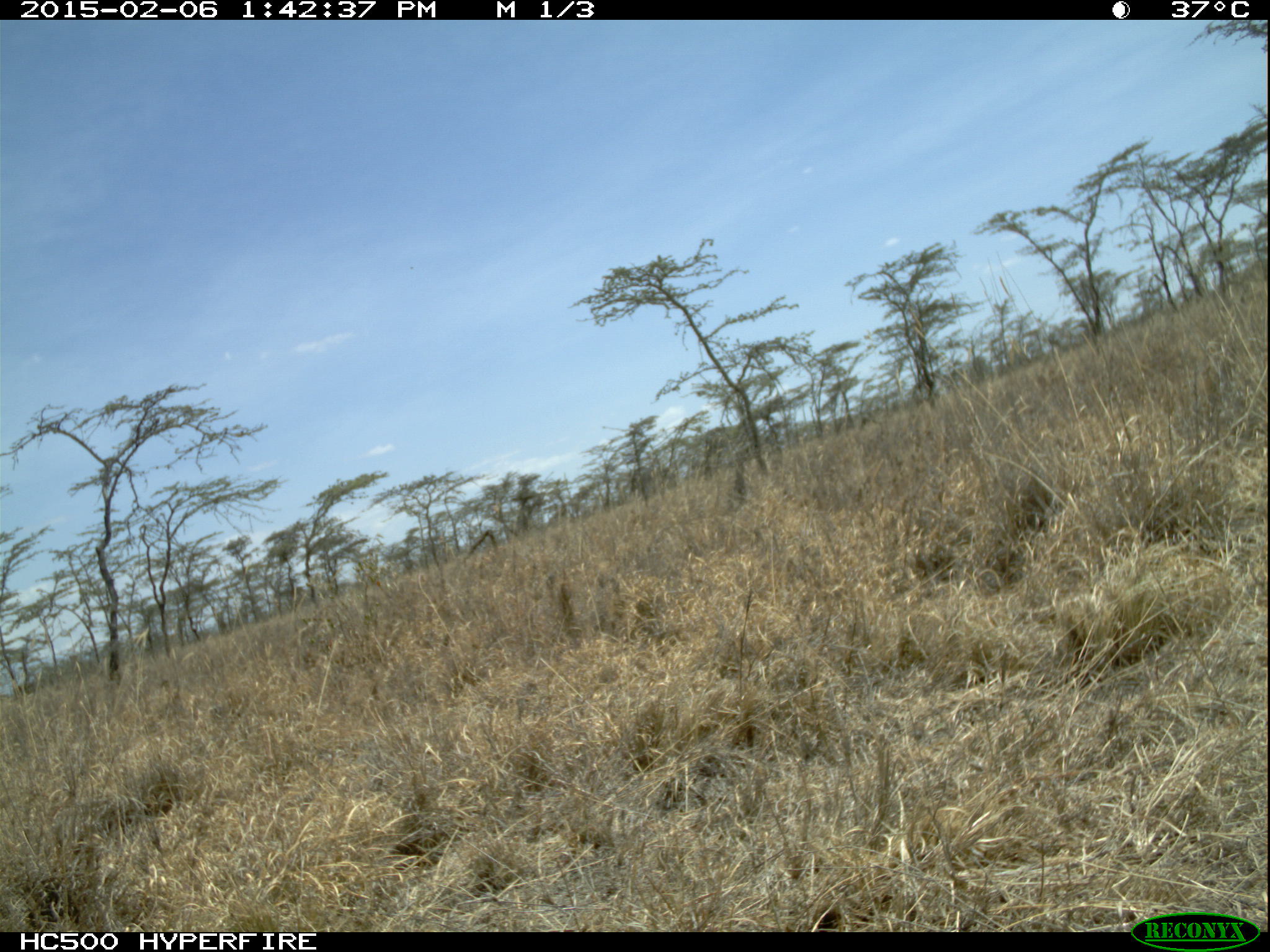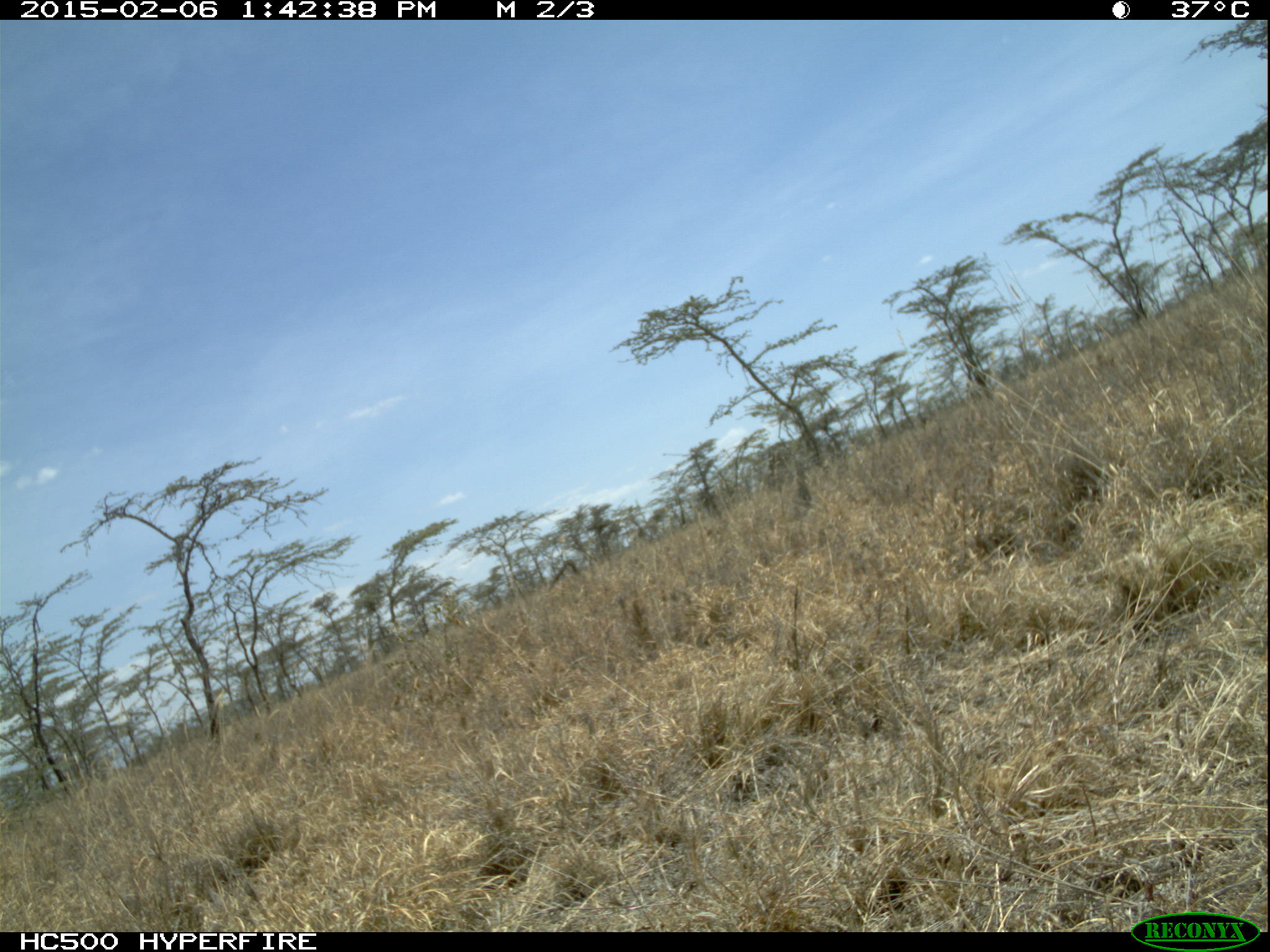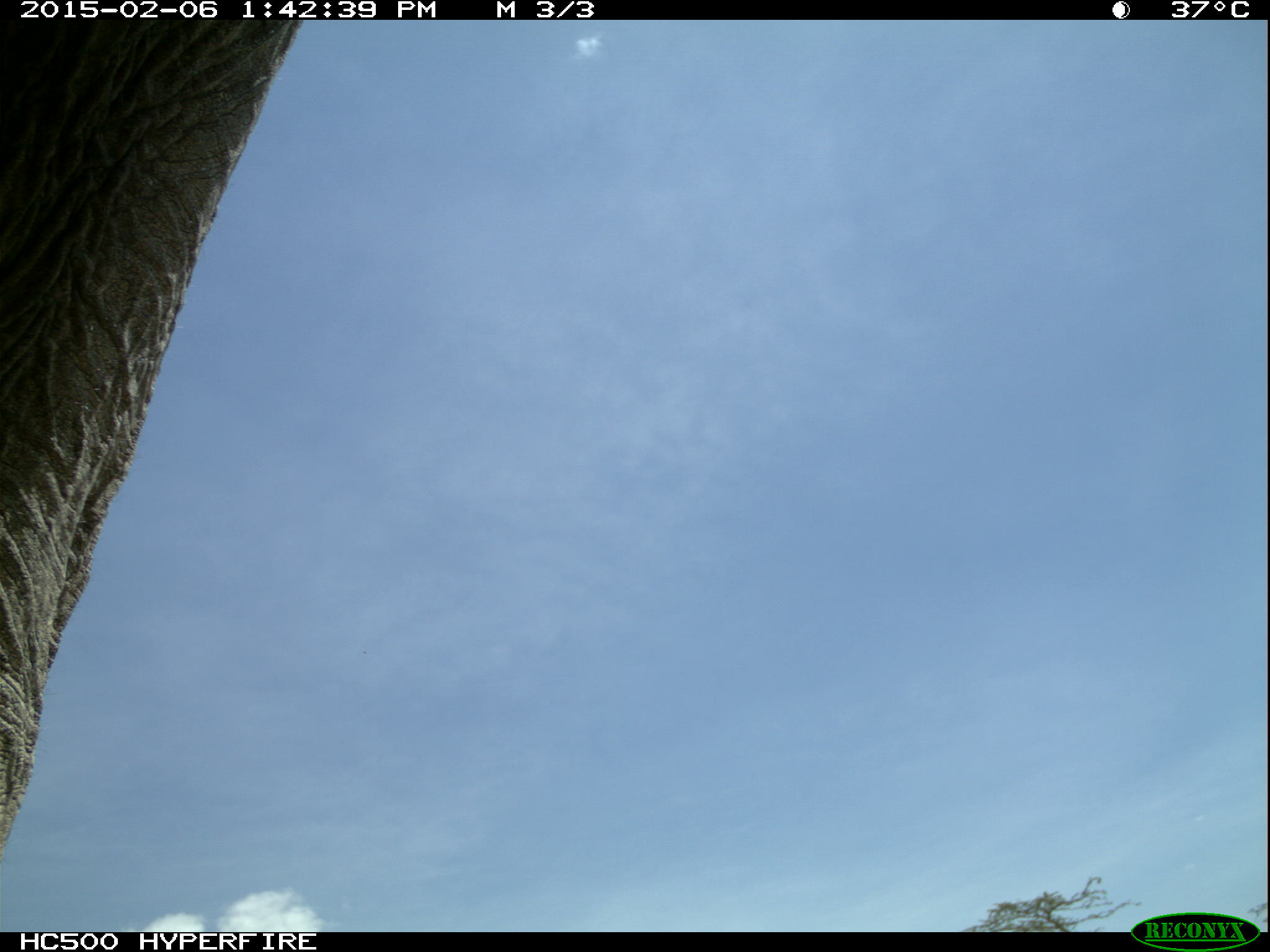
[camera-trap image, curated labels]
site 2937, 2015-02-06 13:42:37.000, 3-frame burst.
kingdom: Animalia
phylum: Chordata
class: Mammalia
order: Proboscidea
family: Elephantidae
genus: Loxodonta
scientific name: Loxodonta africana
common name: african bush elephant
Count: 1.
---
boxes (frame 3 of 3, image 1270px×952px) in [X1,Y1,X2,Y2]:
loxodonta africana: [0,18,305,847]